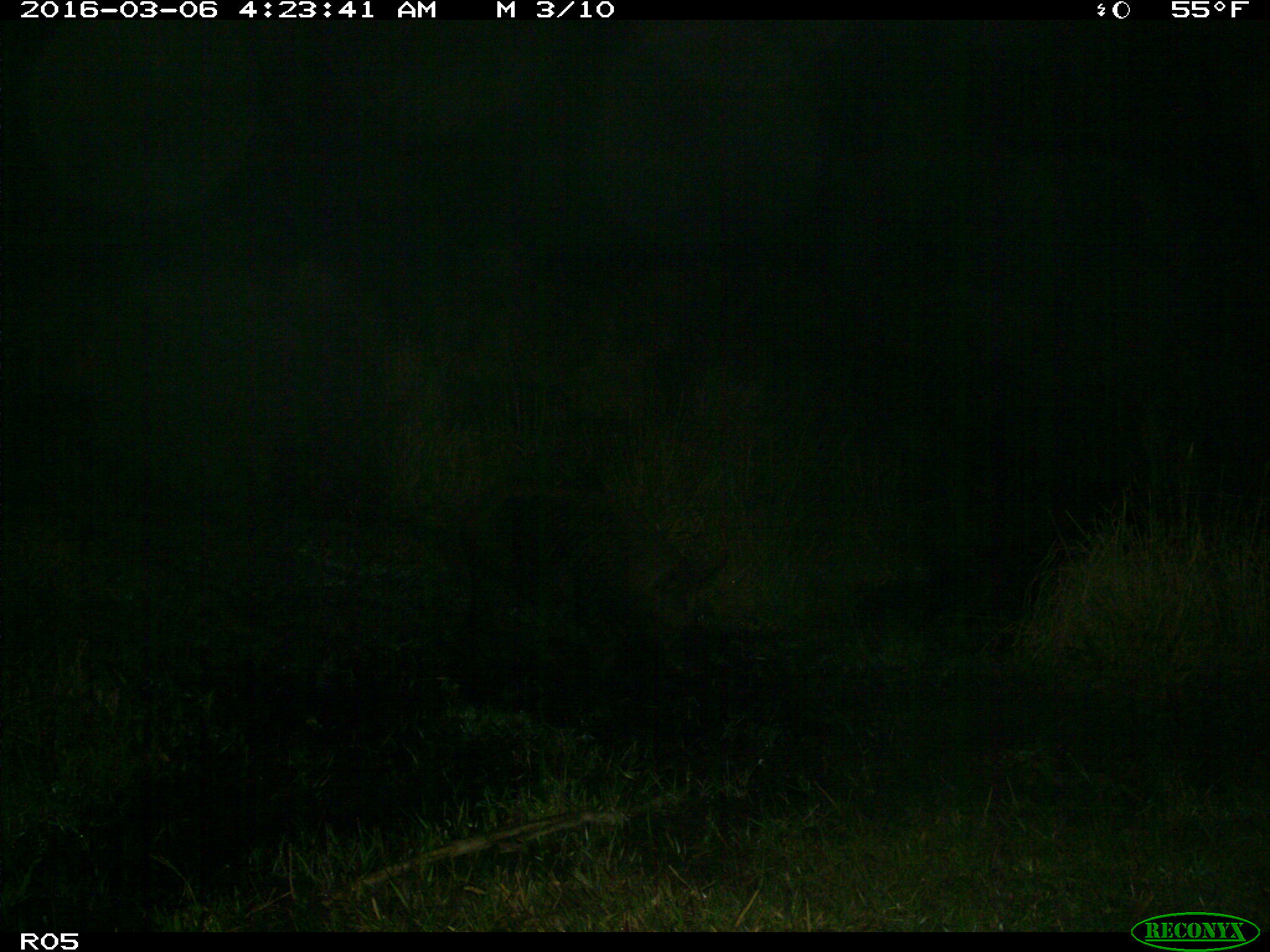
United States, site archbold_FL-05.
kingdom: Animalia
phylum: Chordata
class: Mammalia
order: Artiodactyla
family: Suidae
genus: Sus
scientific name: Sus scrofa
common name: wild boar